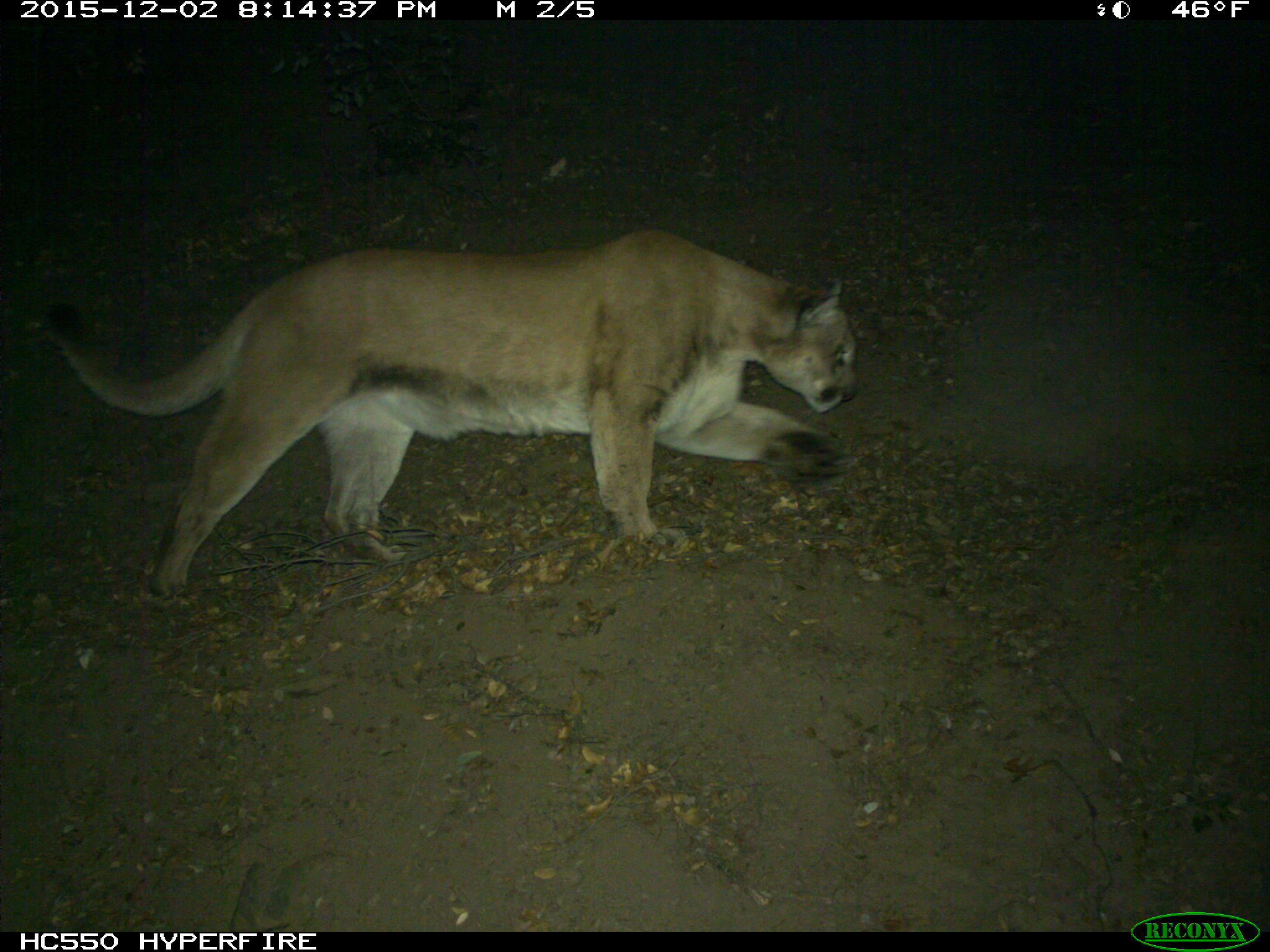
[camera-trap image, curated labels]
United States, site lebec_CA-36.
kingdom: Animalia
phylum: Chordata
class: Mammalia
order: Carnivora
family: Felidae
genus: Puma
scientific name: Puma concolor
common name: mountain lion